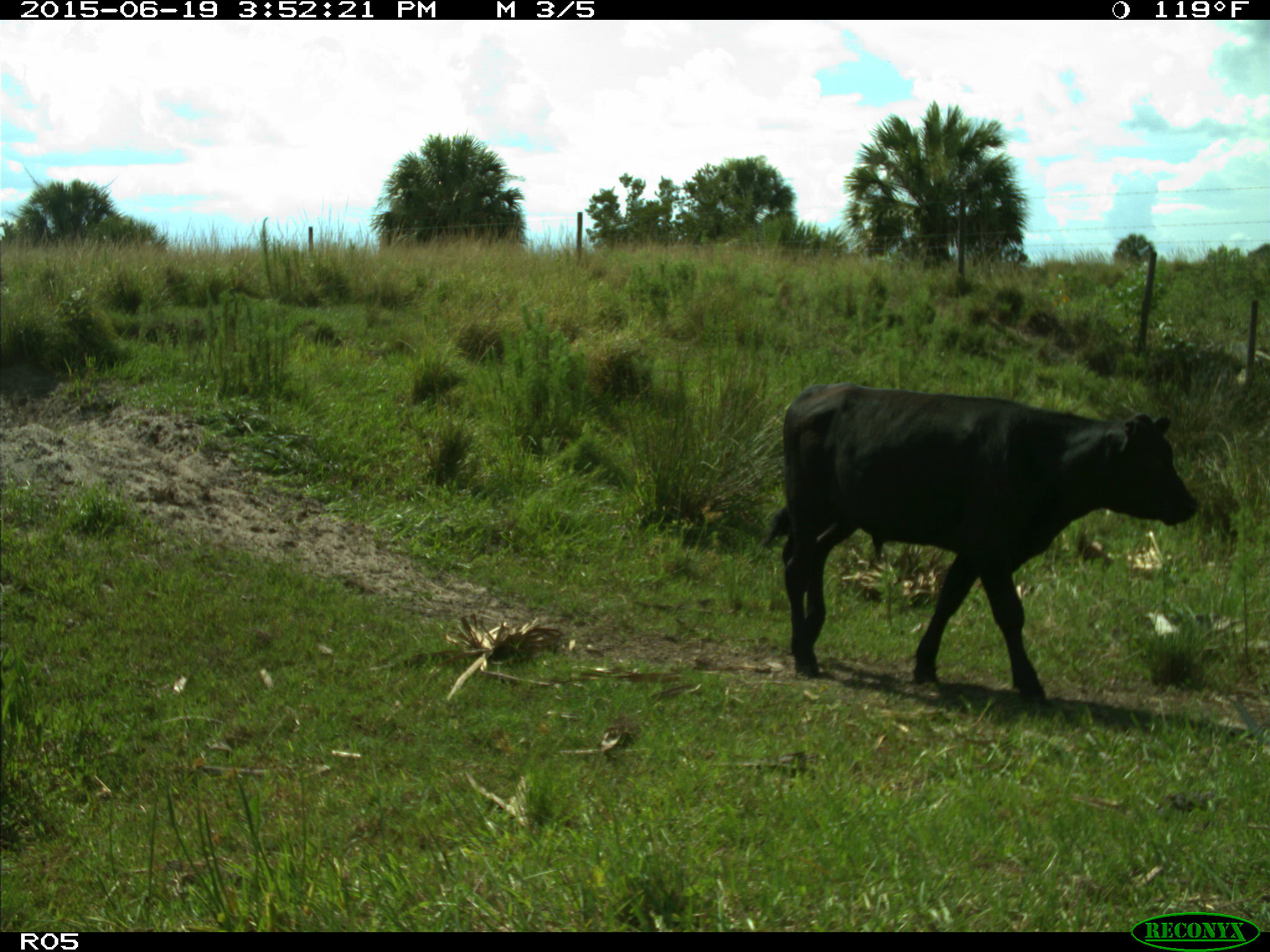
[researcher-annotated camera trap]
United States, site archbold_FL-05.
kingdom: Animalia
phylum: Chordata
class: Mammalia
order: Artiodactyla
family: Bovidae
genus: Bos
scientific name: Bos taurus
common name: domestic cow